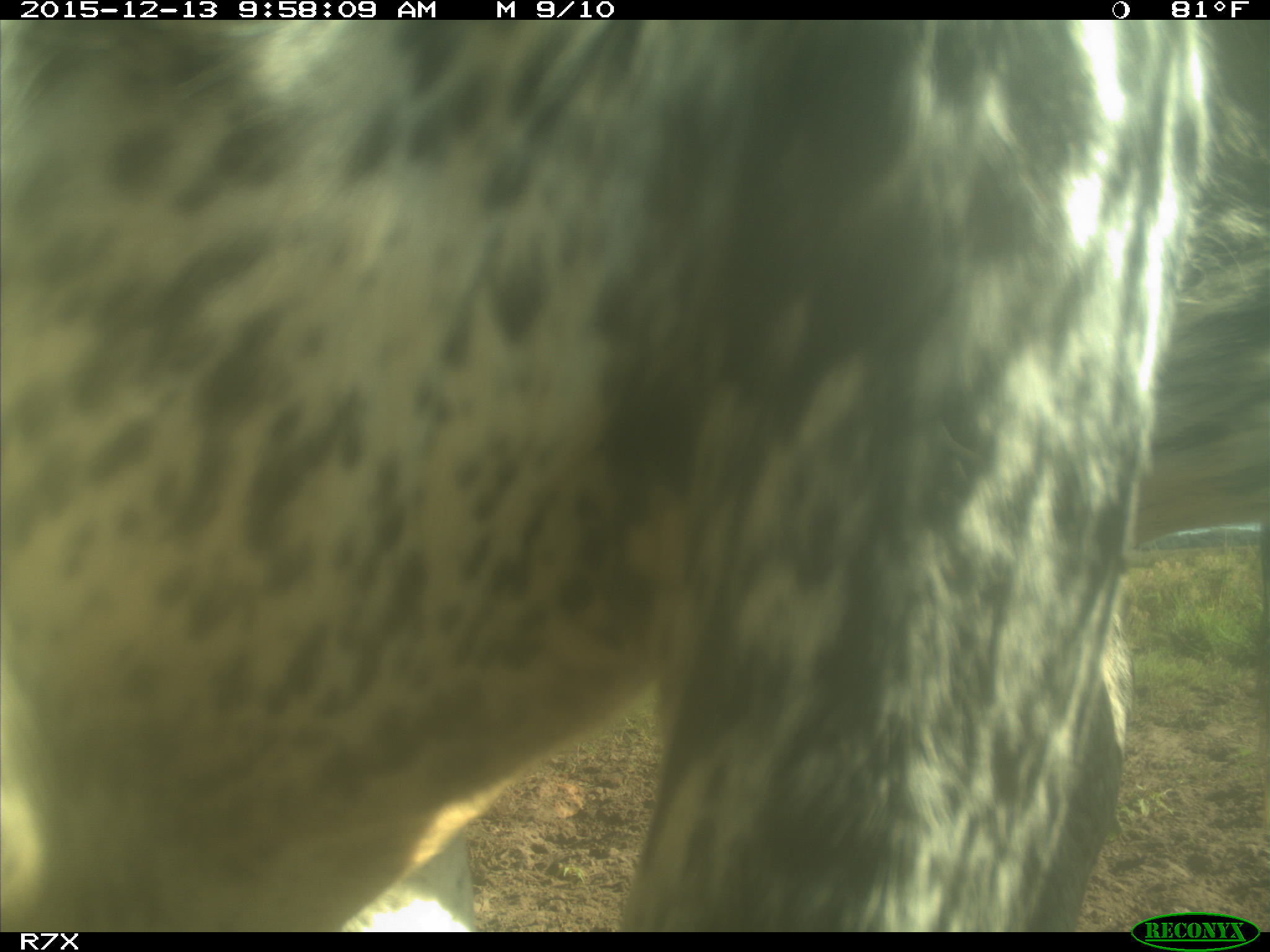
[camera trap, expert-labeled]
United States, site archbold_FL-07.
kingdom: Animalia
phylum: Chordata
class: Mammalia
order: Artiodactyla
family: Bovidae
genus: Bos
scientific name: Bos taurus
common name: domestic cow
Bos taurus (domestic cow).